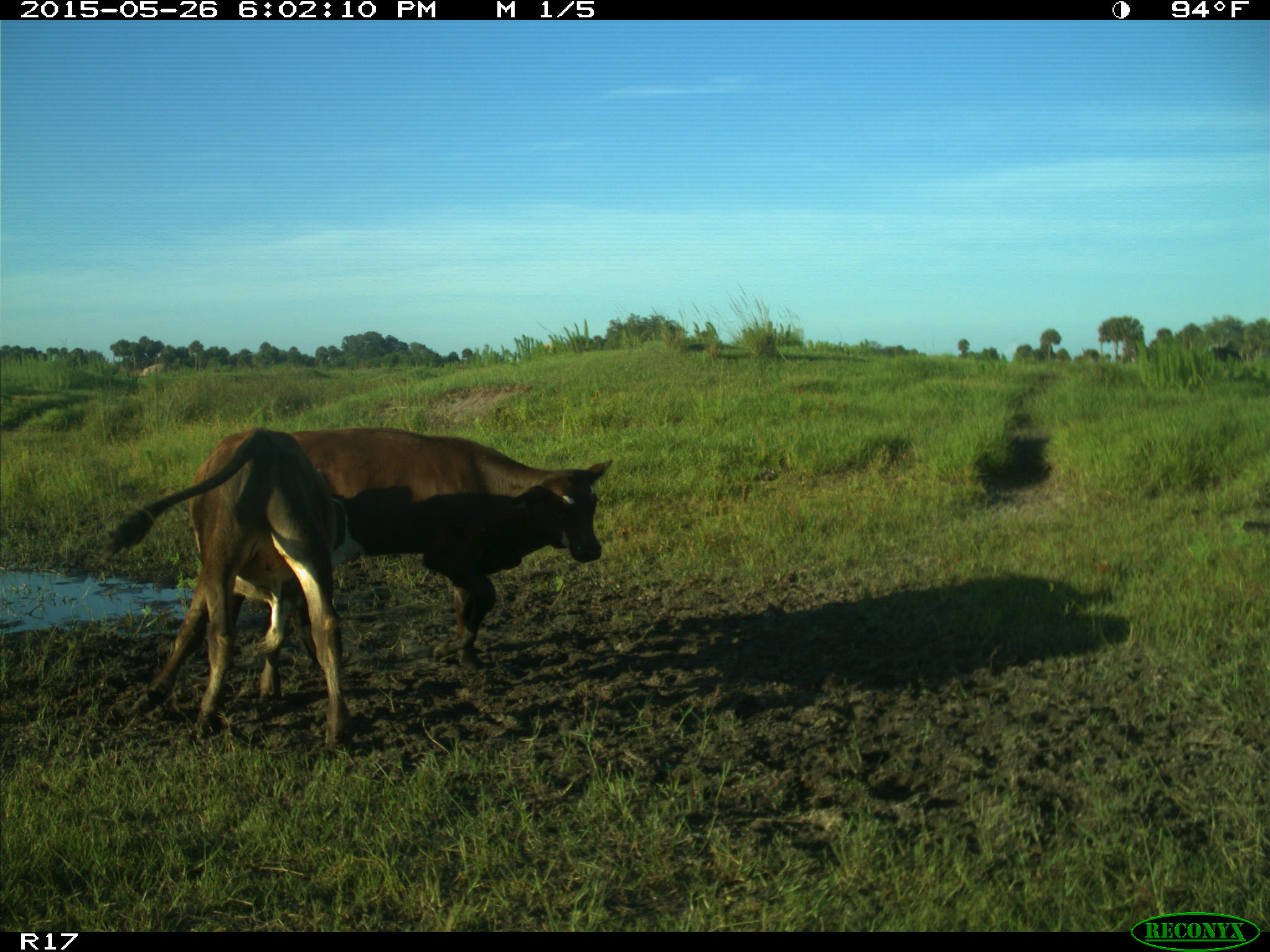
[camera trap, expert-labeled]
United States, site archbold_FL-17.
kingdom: Animalia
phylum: Chordata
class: Mammalia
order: Artiodactyla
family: Bovidae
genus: Bos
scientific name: Bos taurus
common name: domestic cow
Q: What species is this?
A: Bos taurus (domestic cow).